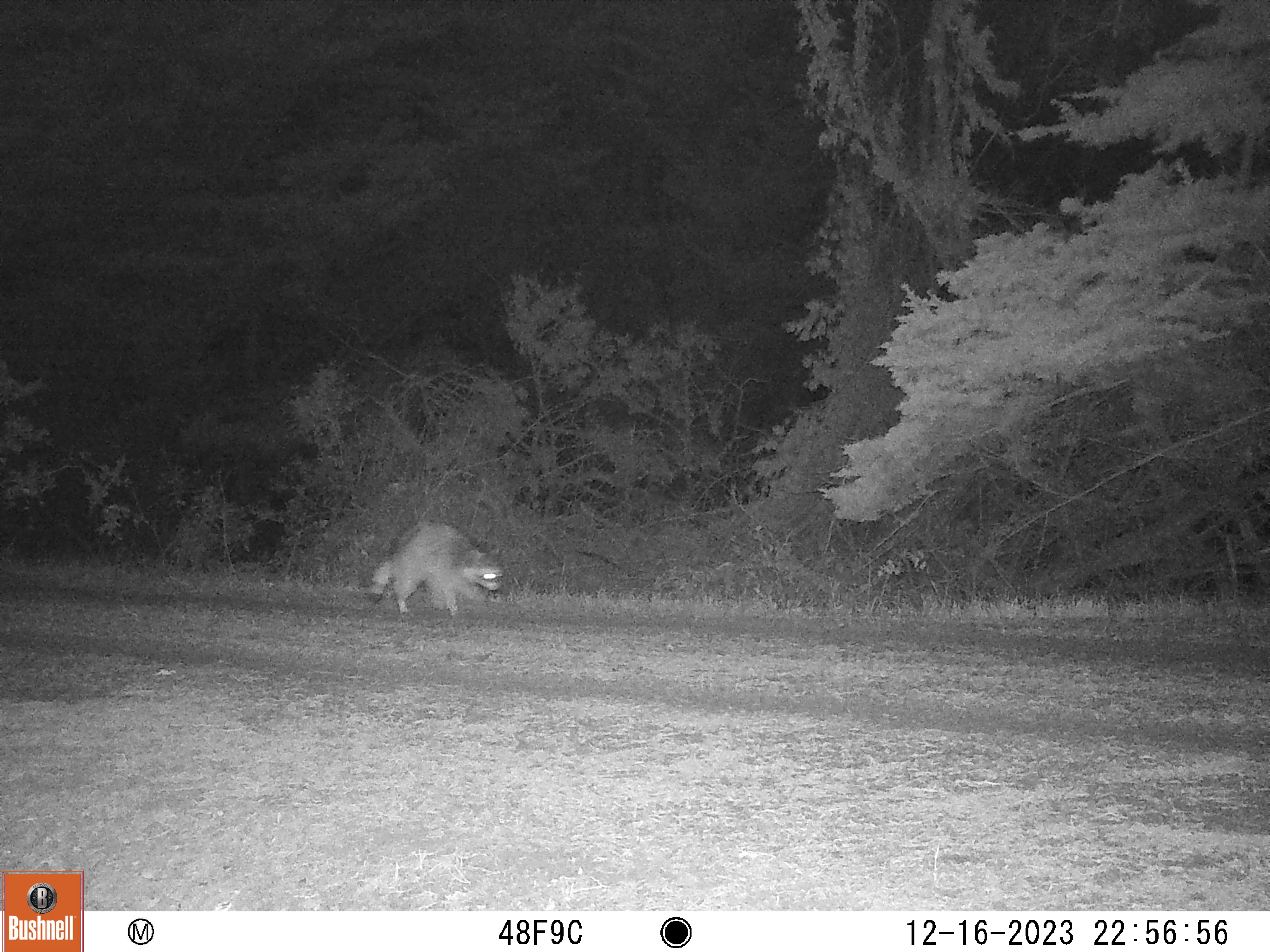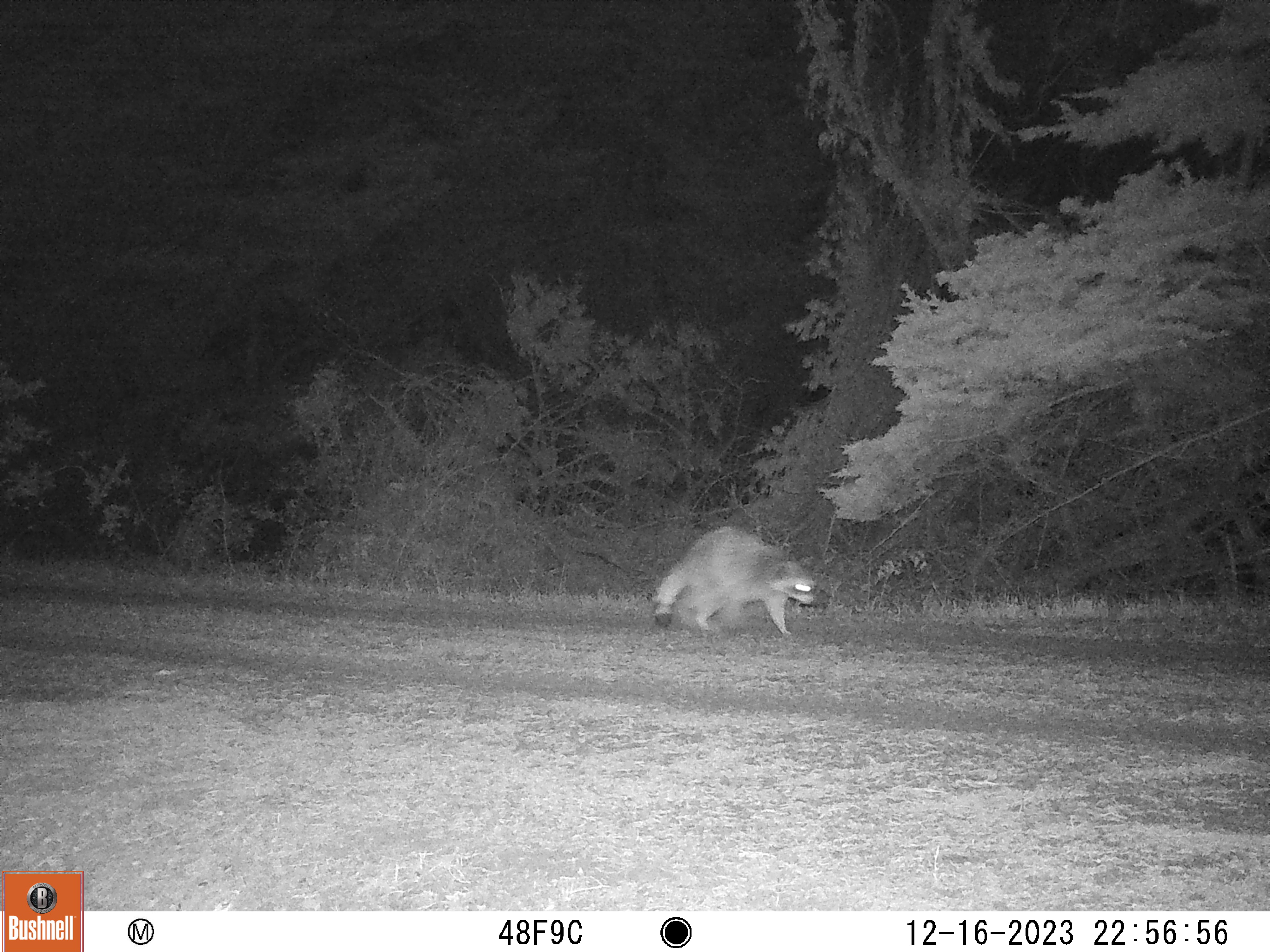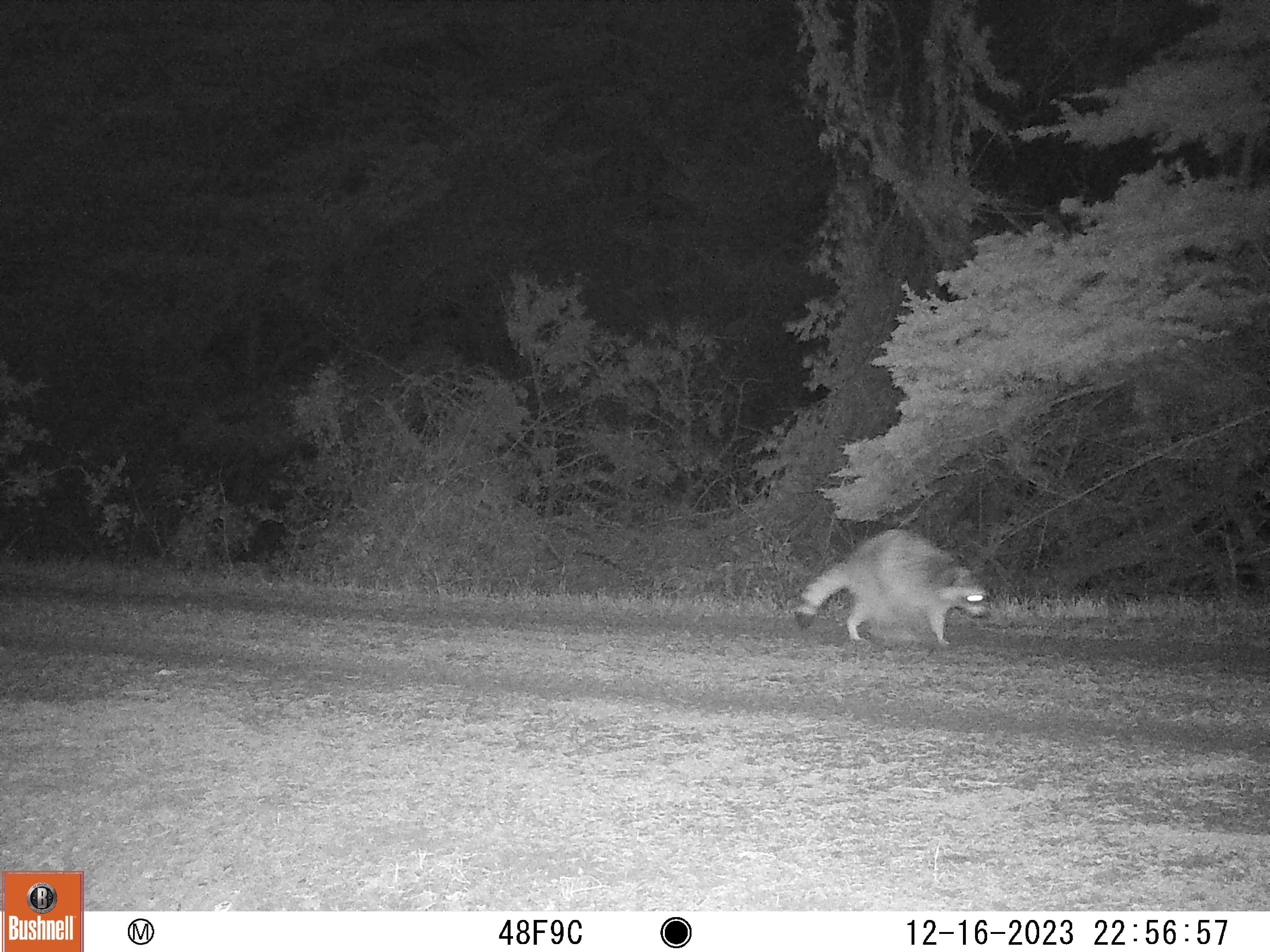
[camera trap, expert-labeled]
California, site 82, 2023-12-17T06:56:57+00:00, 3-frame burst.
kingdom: Animalia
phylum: Chordata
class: Mammalia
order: Carnivora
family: Procyonidae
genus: Procyon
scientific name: Procyon lotor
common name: raccoon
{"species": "raccoon (Procyon lotor)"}